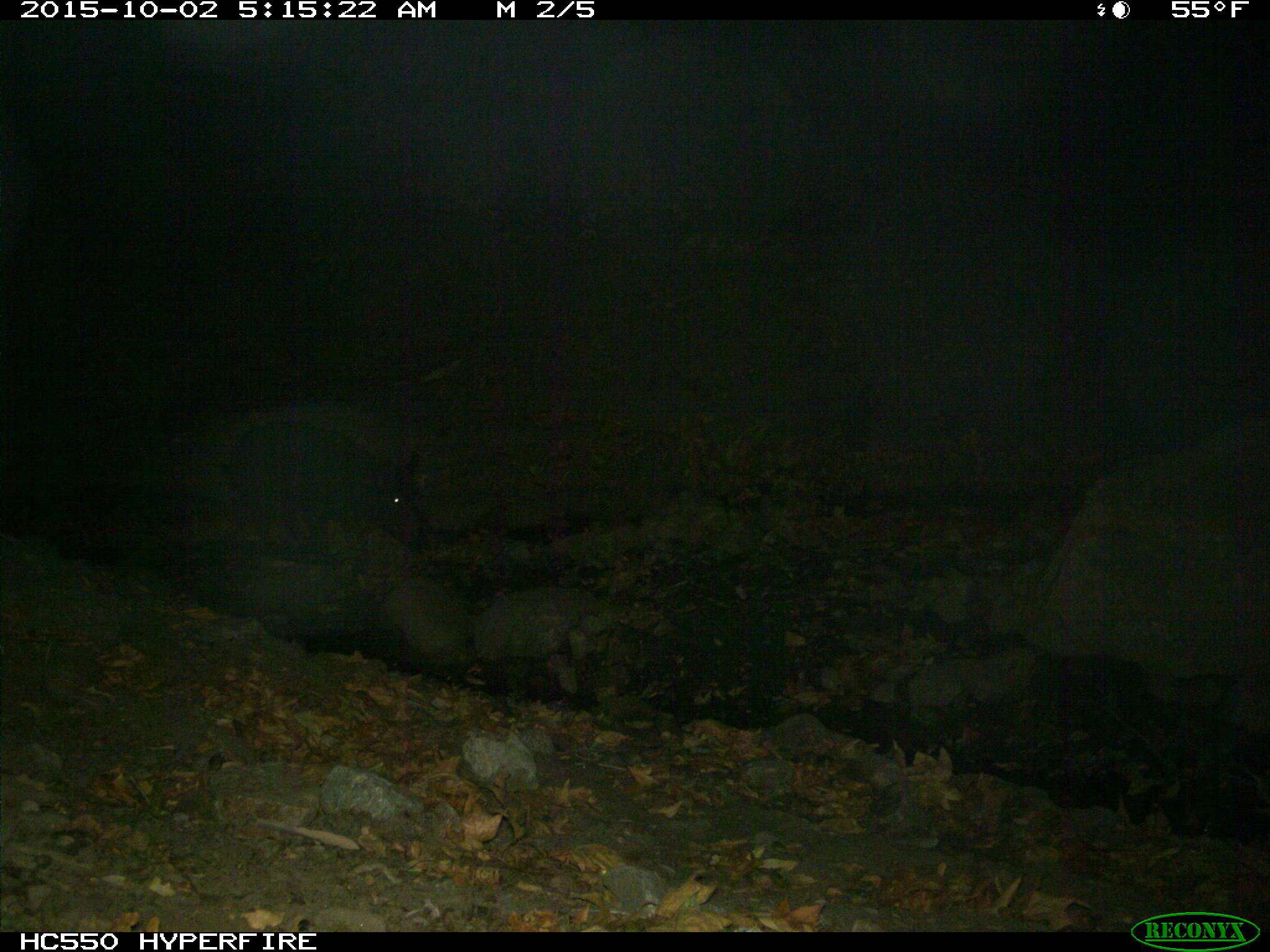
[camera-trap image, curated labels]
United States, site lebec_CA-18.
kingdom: Animalia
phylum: Chordata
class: Mammalia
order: Artiodactyla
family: Suidae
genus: Sus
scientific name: Sus scrofa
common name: wild boar